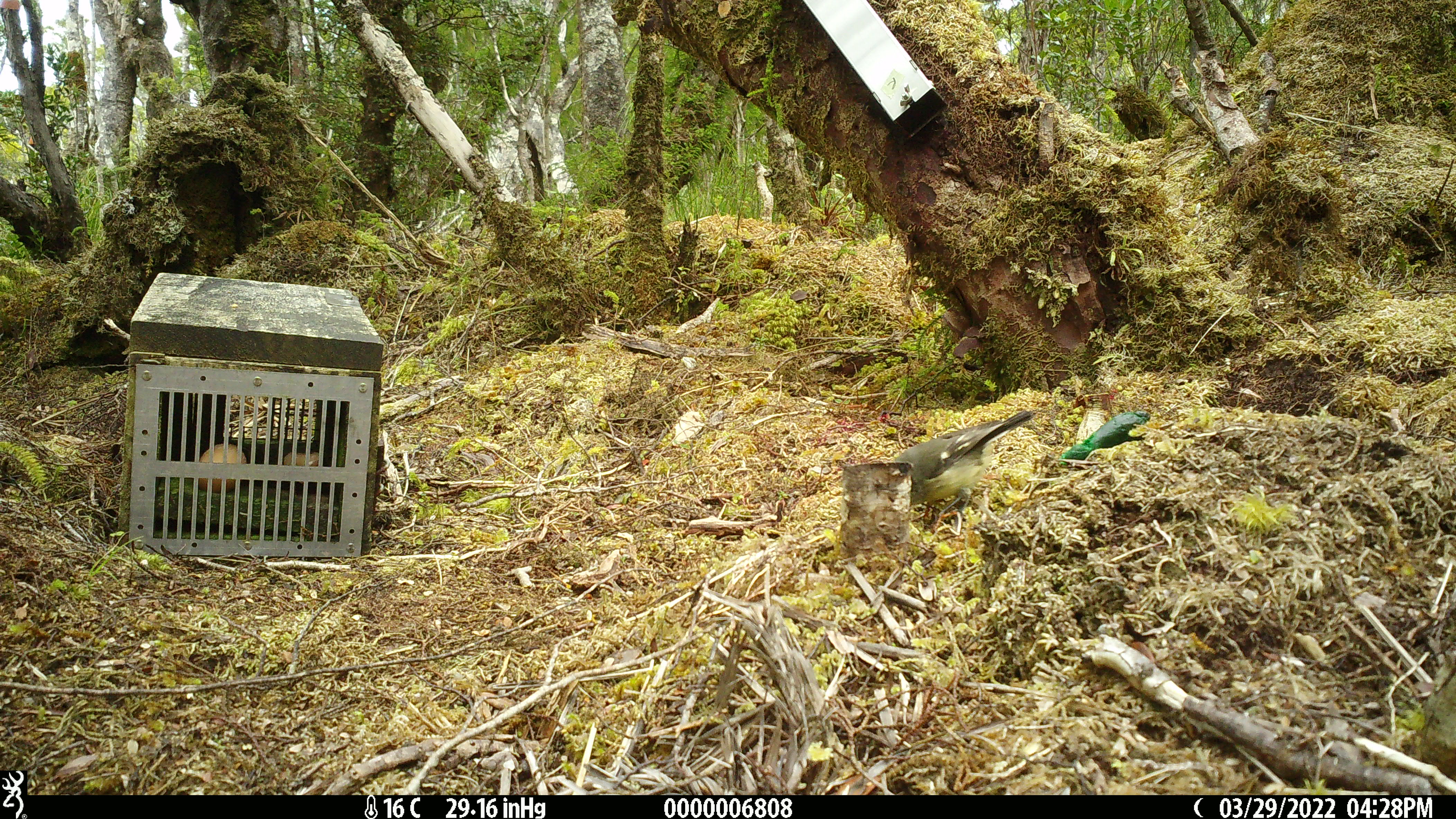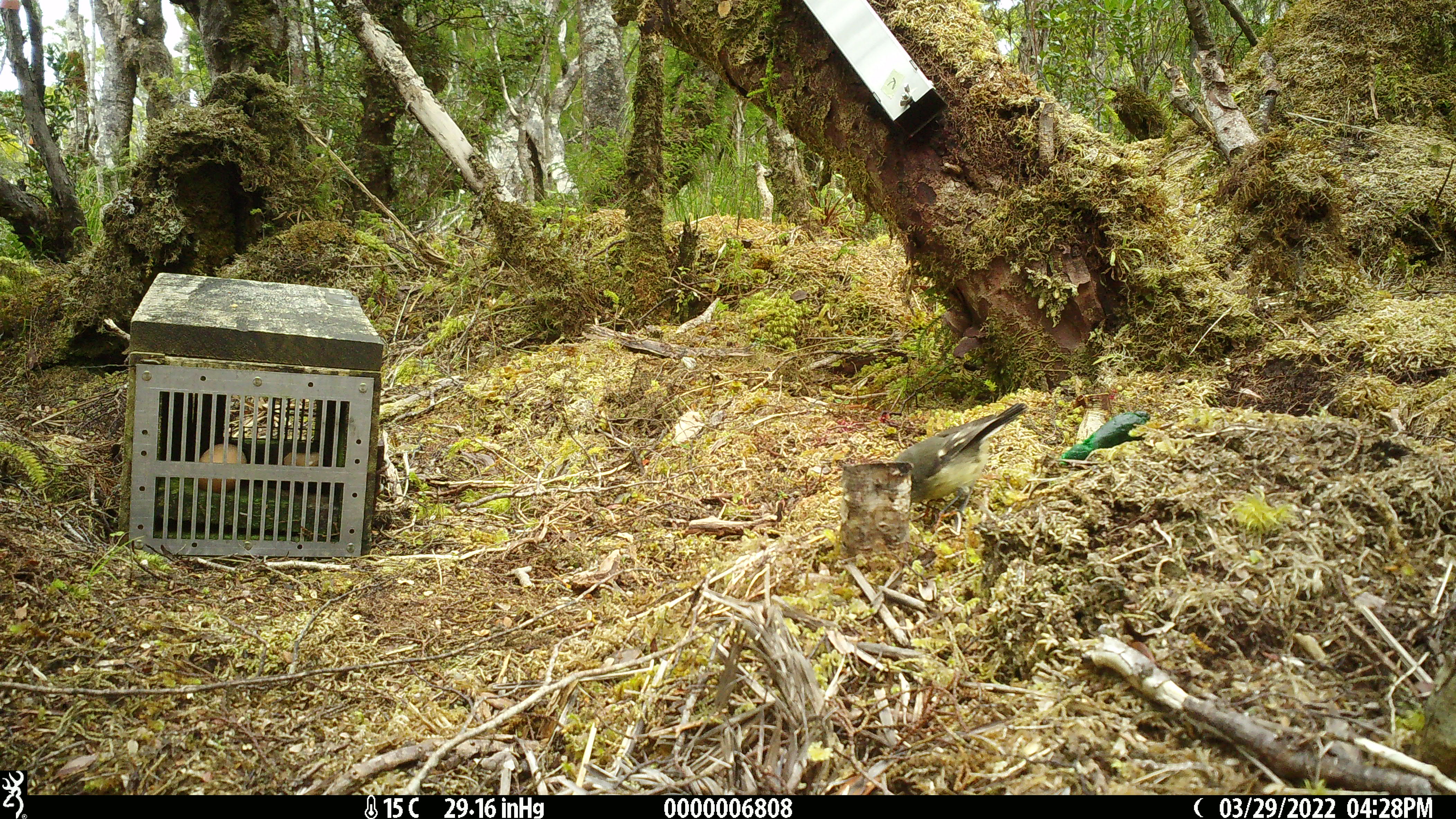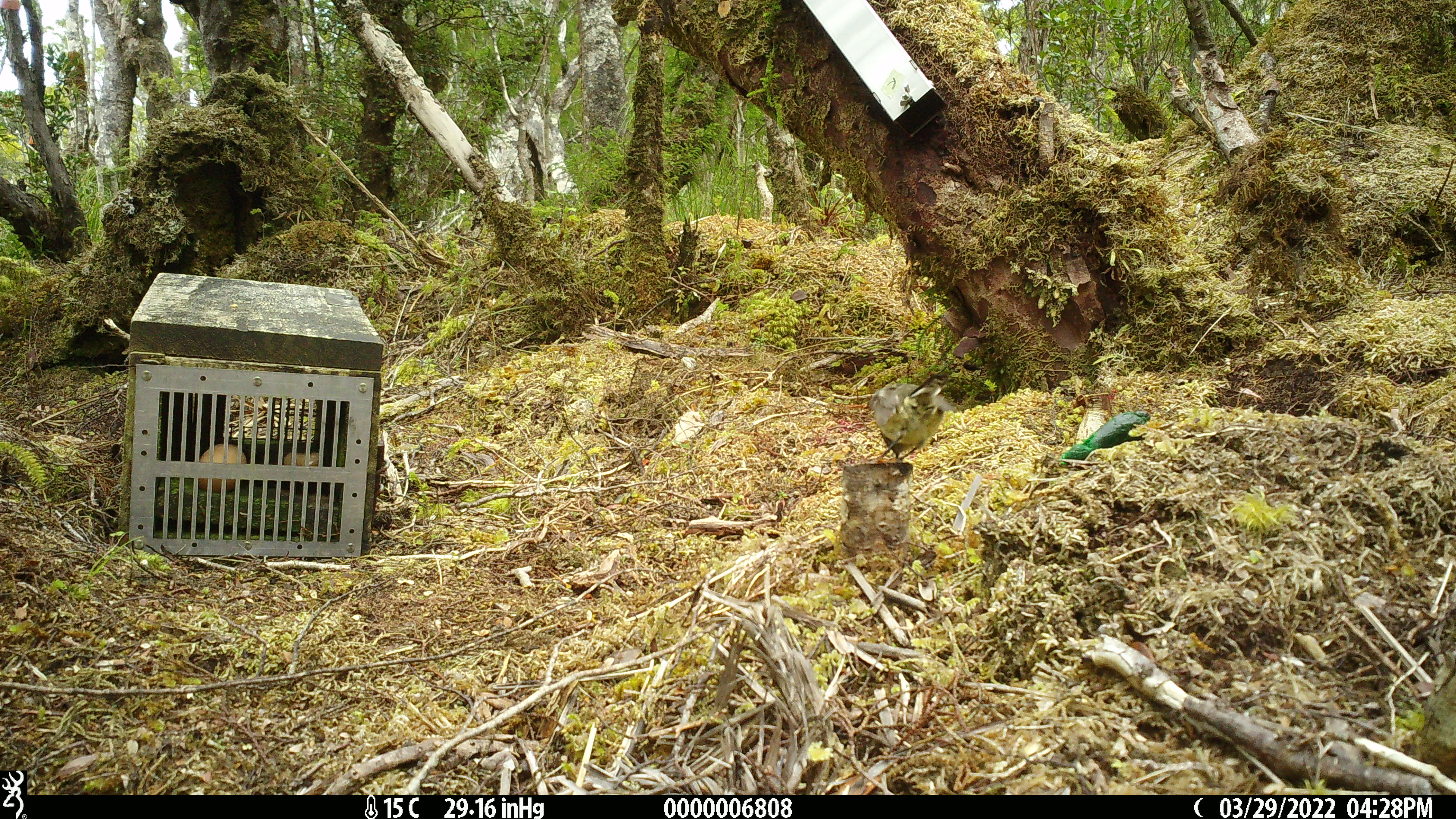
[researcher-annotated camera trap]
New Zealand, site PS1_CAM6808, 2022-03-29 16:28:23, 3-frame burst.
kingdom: Animalia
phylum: Chordata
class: Aves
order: Passeriformes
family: Petroicidae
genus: Petroica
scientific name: Petroica macrocephala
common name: tomtit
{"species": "tomtit (Petroica macrocephala)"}